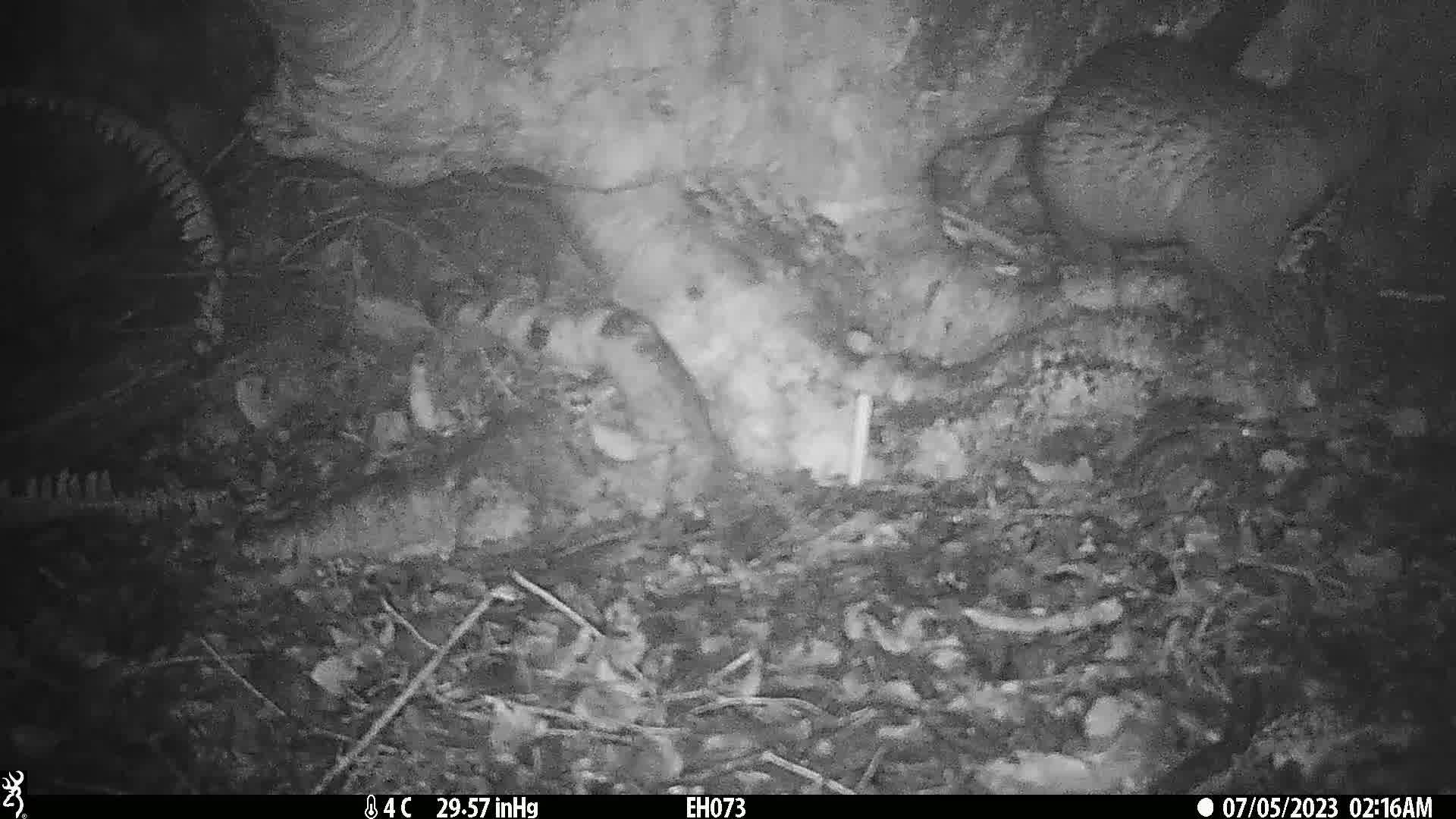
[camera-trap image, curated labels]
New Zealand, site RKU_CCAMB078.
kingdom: Animalia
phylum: Chordata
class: Mammalia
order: Diprotodontia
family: Phalangeridae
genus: Trichosurus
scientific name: Trichosurus vulpecula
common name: common brushtail possum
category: possum